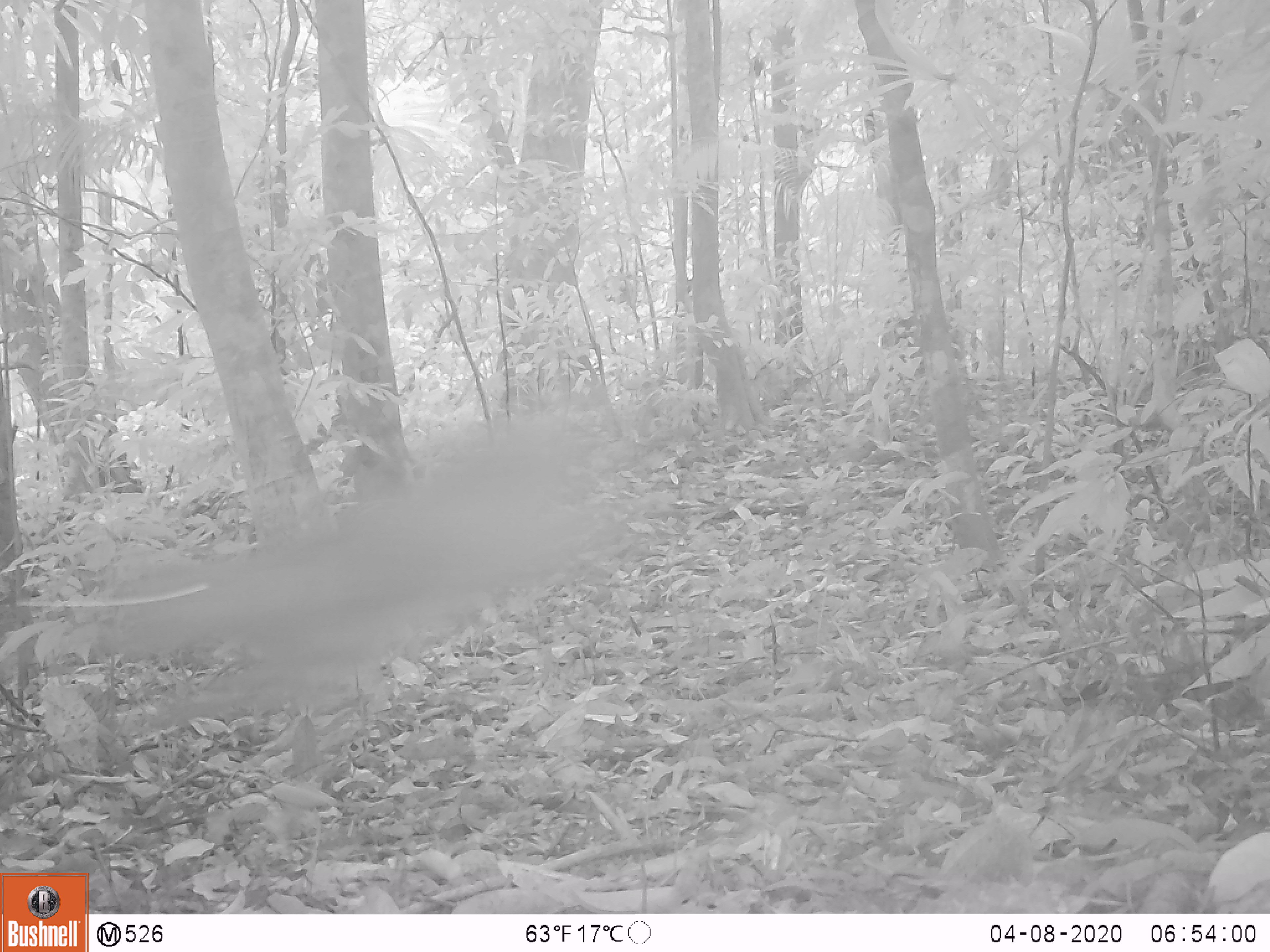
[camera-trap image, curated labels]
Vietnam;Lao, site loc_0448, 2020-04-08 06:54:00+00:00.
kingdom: Animalia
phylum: Chordata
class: Mammalia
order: Artiodactyla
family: Cervidae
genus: Muntiacus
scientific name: Muntiacus vuquangensis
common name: large-antlered muntjac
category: large antlered muntjac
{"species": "large antlered muntjac (large-antlered muntjac) (Muntiacus vuquangensis)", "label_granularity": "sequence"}